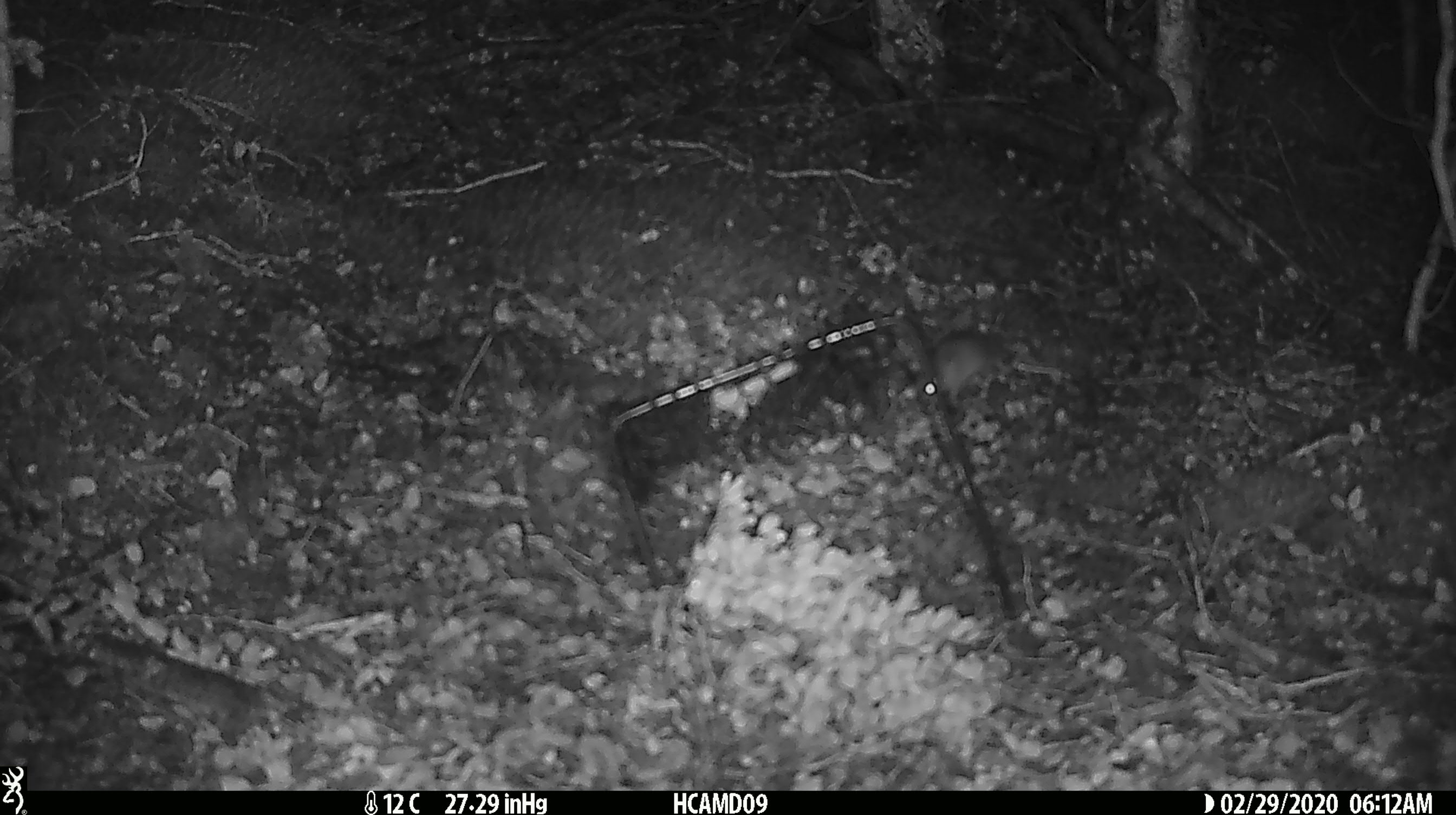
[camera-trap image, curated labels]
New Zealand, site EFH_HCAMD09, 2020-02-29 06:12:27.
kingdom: Animalia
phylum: Chordata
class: Mammalia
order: Rodentia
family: Muridae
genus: Mus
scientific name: Mus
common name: mouse